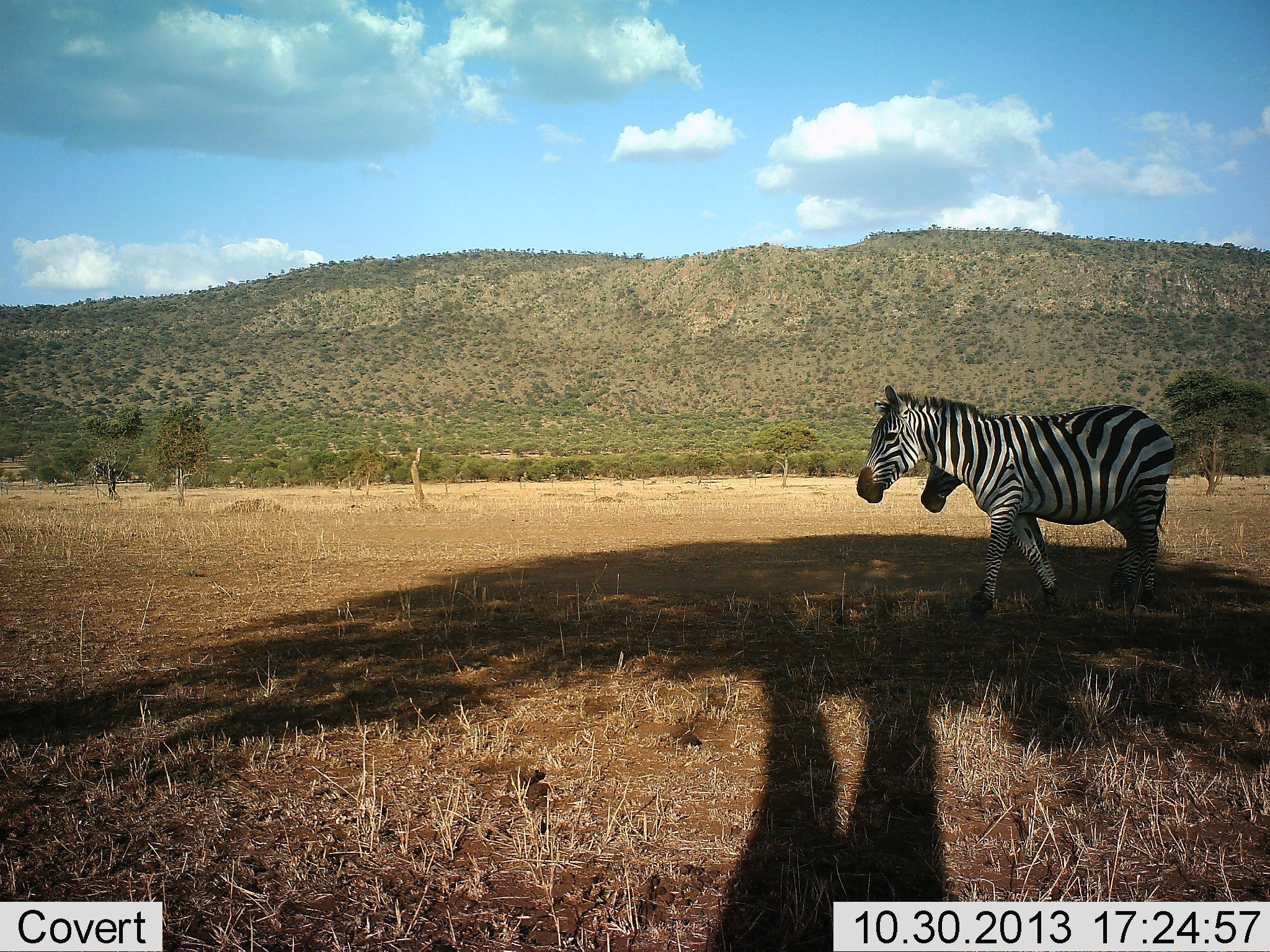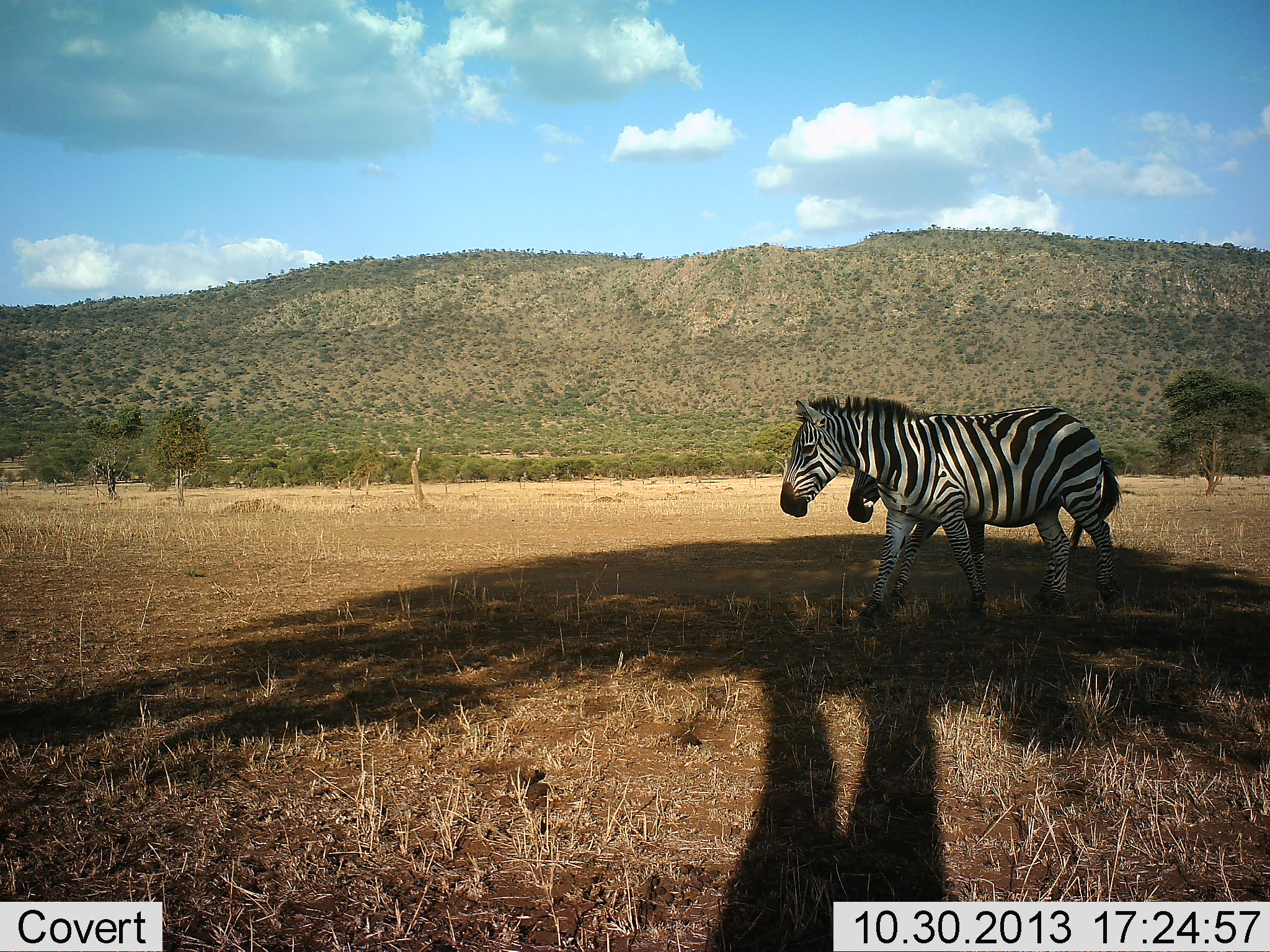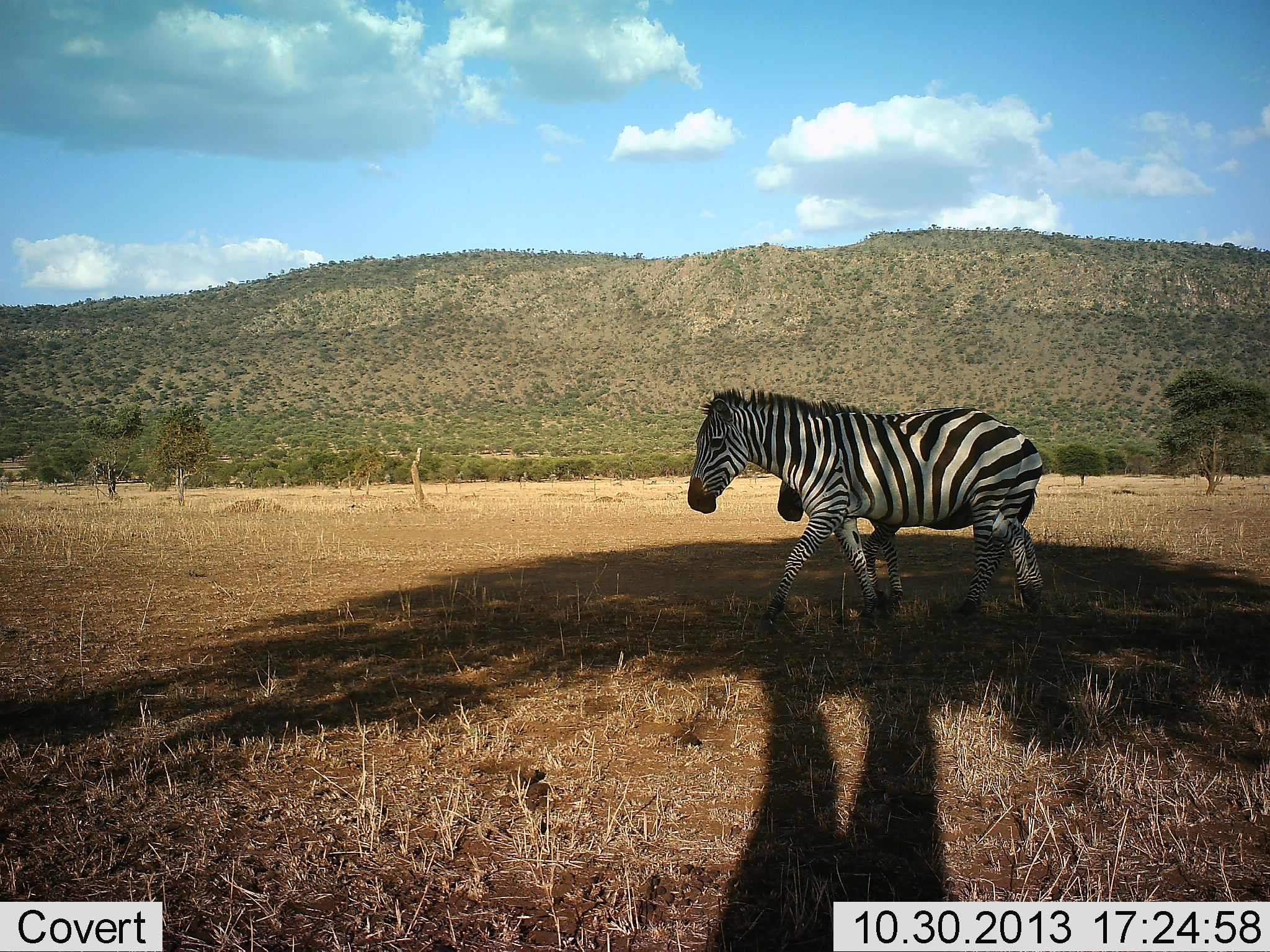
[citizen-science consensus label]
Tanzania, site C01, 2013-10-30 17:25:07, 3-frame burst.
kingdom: Animalia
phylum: Chordata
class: Mammalia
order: Perissodactyla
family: Equidae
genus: Equus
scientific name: Equus quagga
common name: plains zebra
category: zebra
Zebra (plains zebra) (Equus quagga), count 2. Behavior (volunteer vote fractions): standing 0%, resting 0%, moving 100%, interacting 3%. Young present (vote fraction): 26%. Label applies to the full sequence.